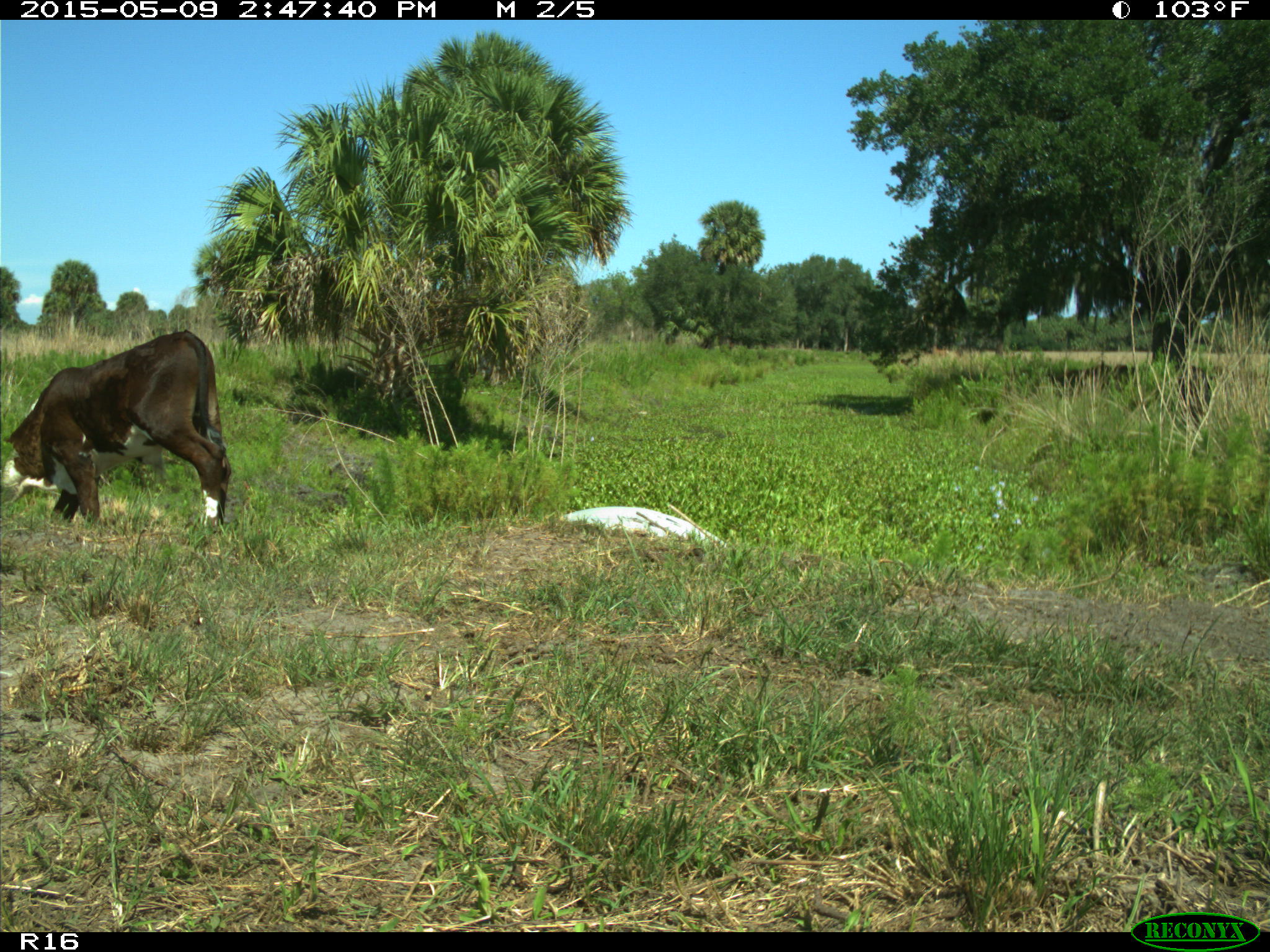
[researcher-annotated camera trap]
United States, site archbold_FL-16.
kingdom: Animalia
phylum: Chordata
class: Mammalia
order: Artiodactyla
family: Bovidae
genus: Bos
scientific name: Bos taurus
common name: domestic cow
Bos taurus (domestic cow).